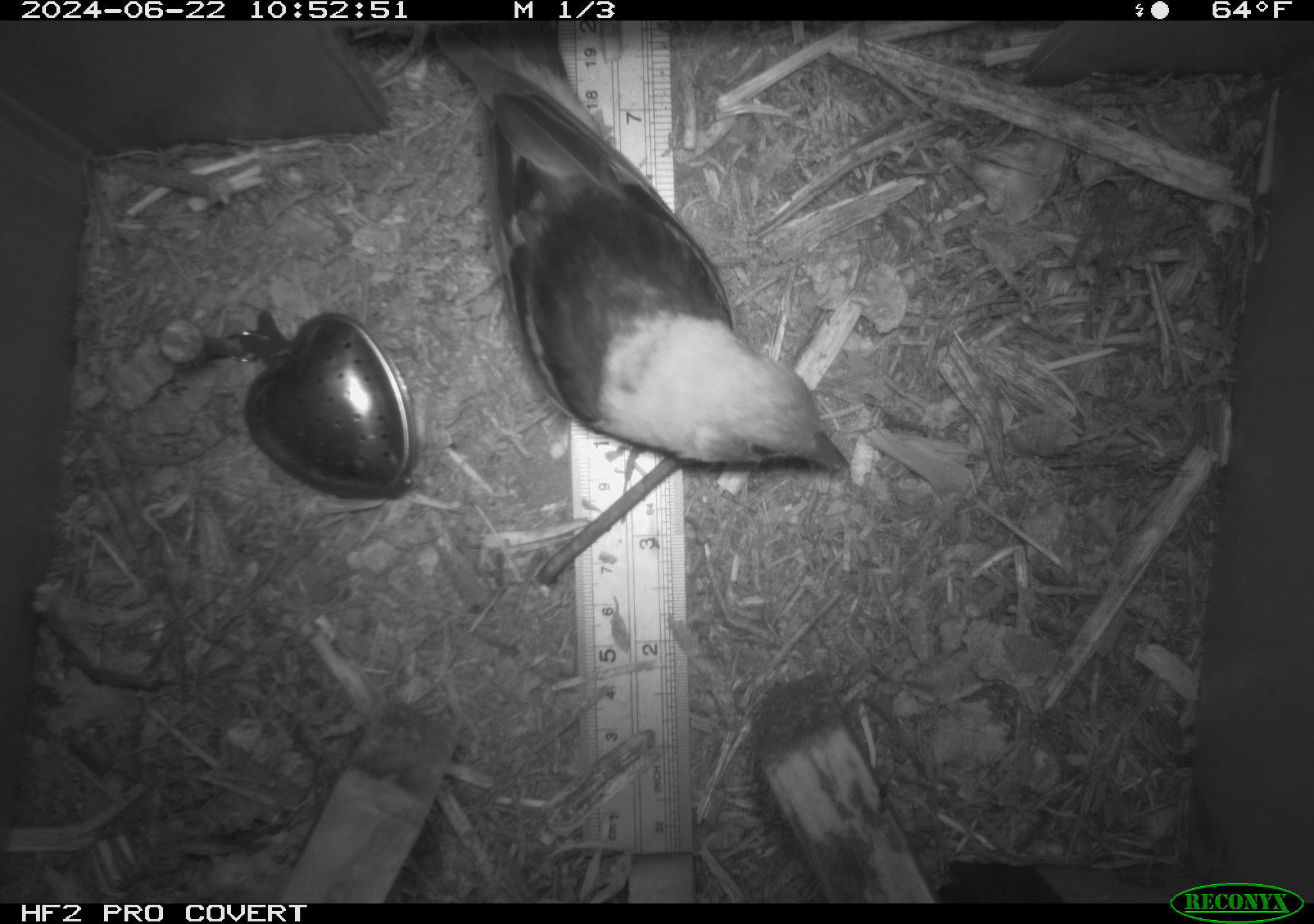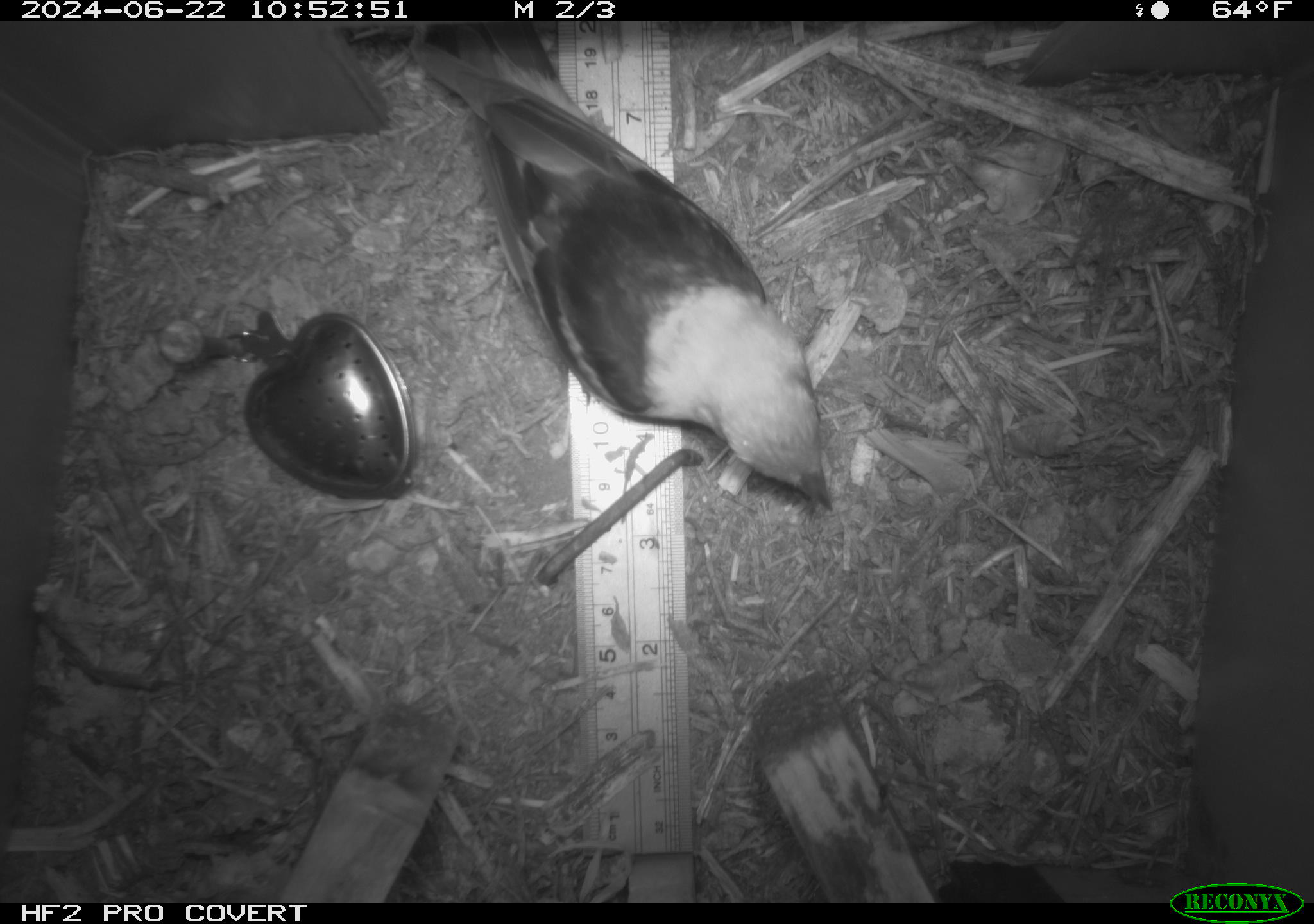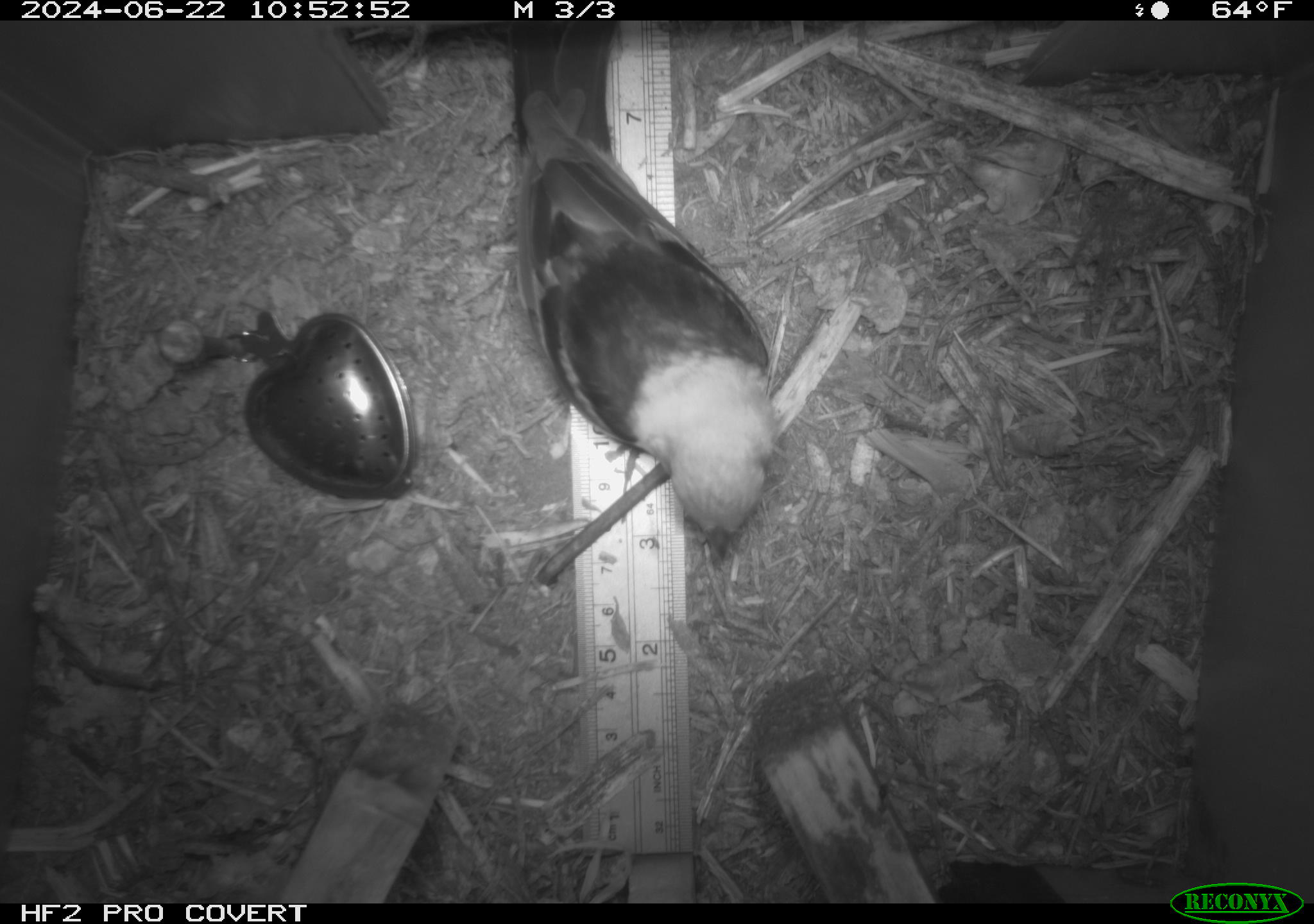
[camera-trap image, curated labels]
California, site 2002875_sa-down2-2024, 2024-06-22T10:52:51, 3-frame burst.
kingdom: Animalia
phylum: Chordata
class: Aves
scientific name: Aves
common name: bird